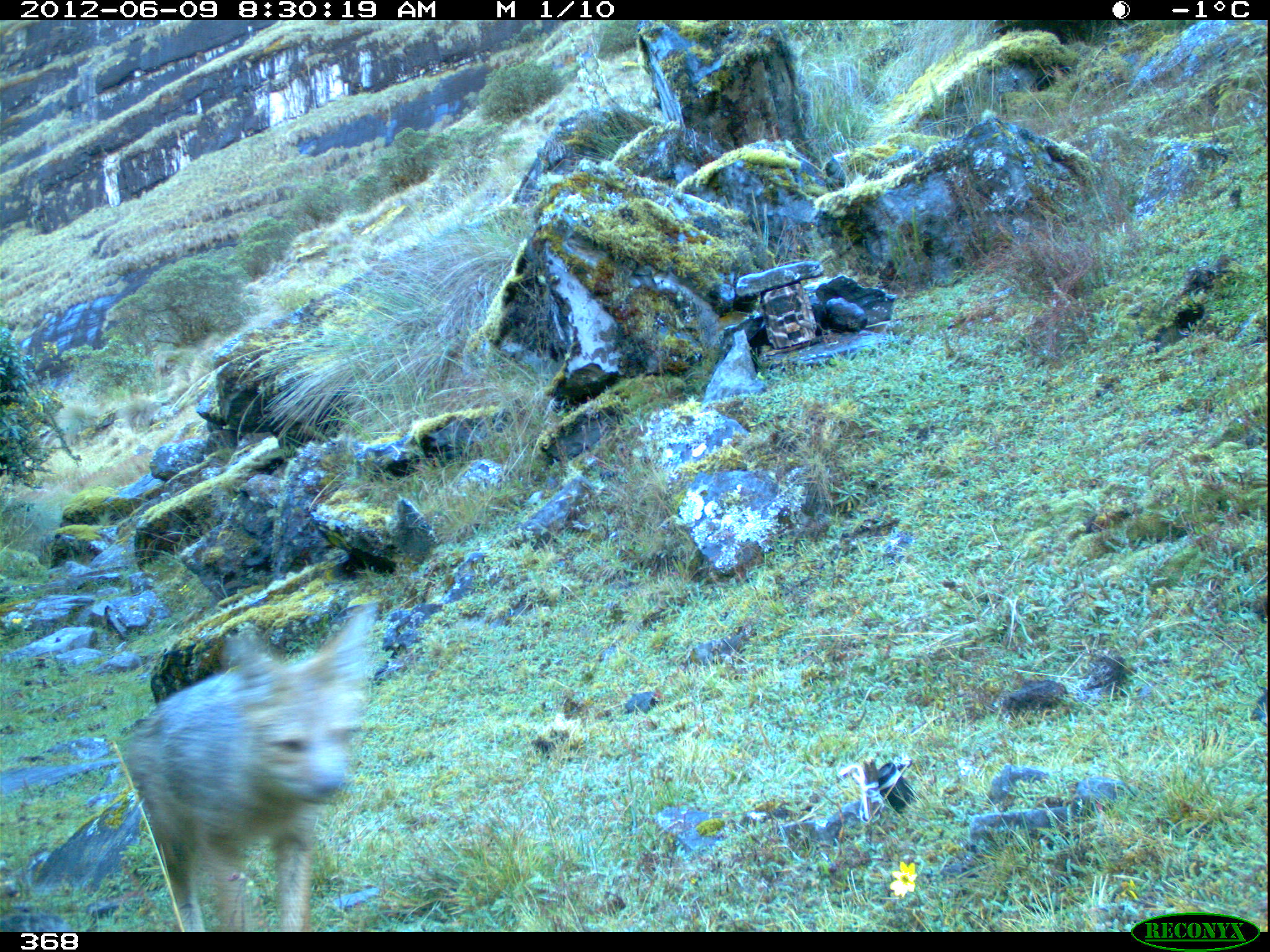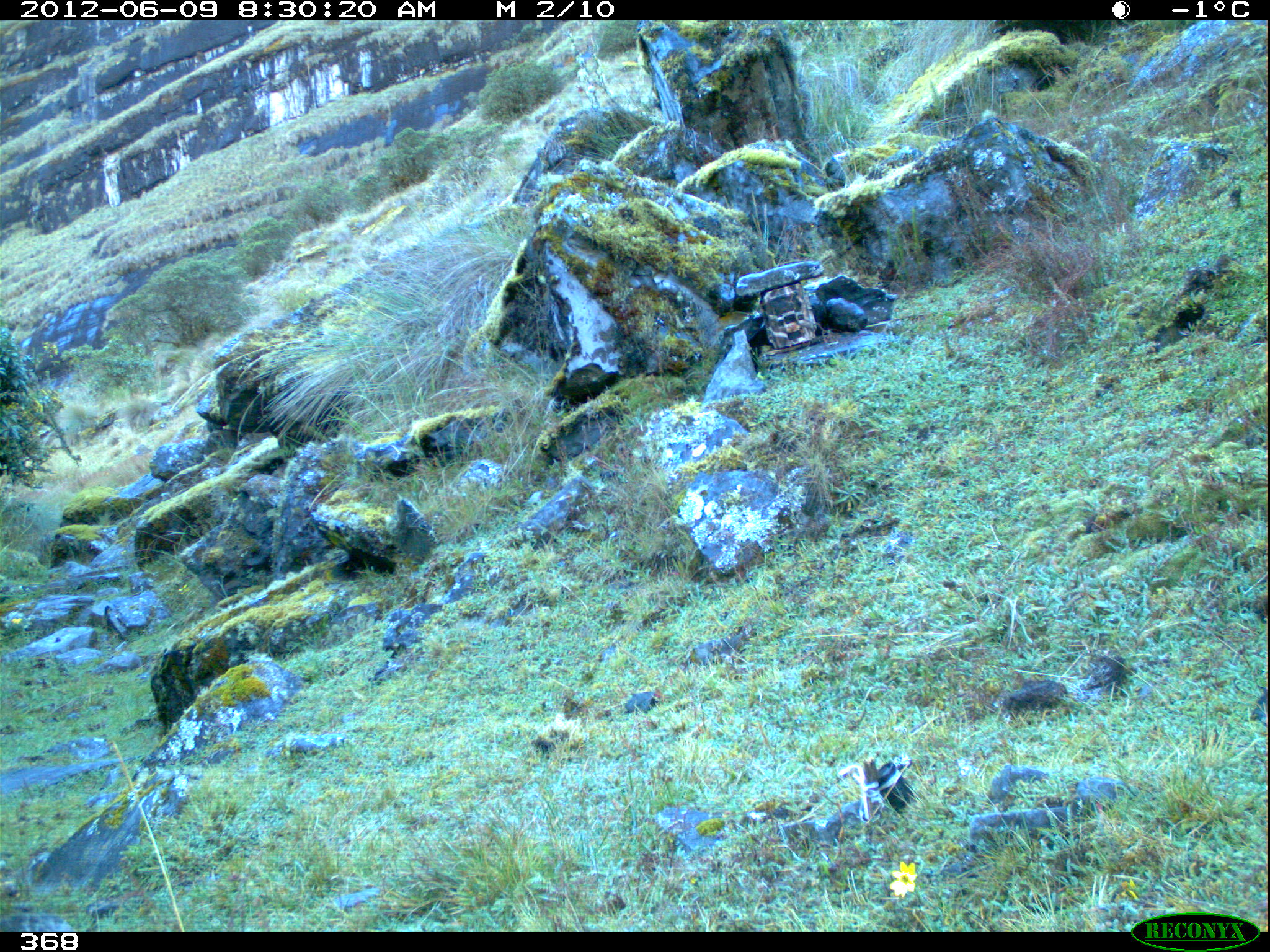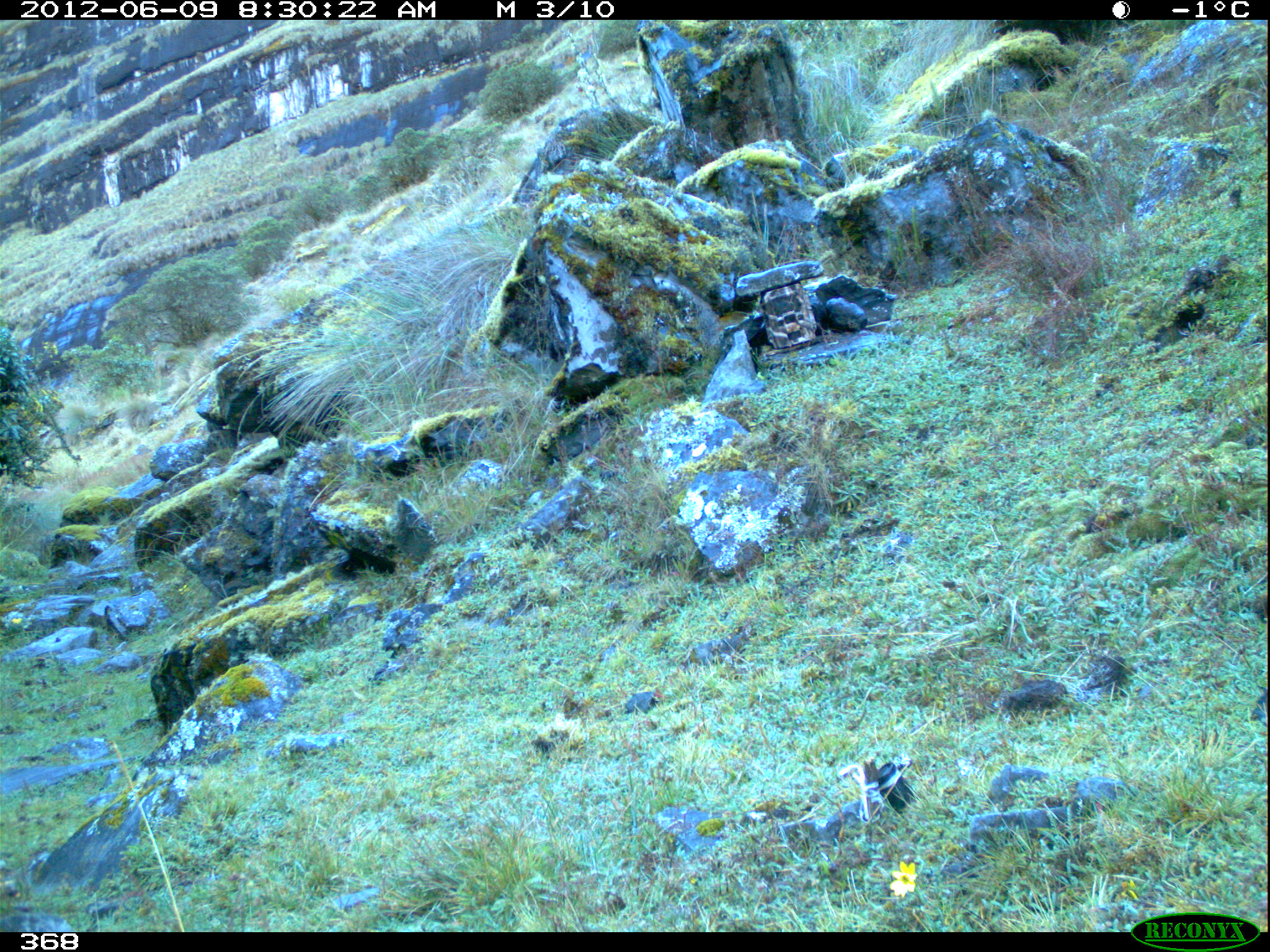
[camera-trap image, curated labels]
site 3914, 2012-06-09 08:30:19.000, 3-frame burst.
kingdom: Animalia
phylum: Chordata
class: Mammalia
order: Carnivora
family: Canidae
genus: Lycalopex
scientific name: Lycalopex culpaeus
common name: culpeo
Lycalopex culpaeus (culpeo).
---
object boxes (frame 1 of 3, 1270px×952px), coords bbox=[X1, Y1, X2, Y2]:
lycalopex culpaeus: bbox=[116, 605, 374, 932]